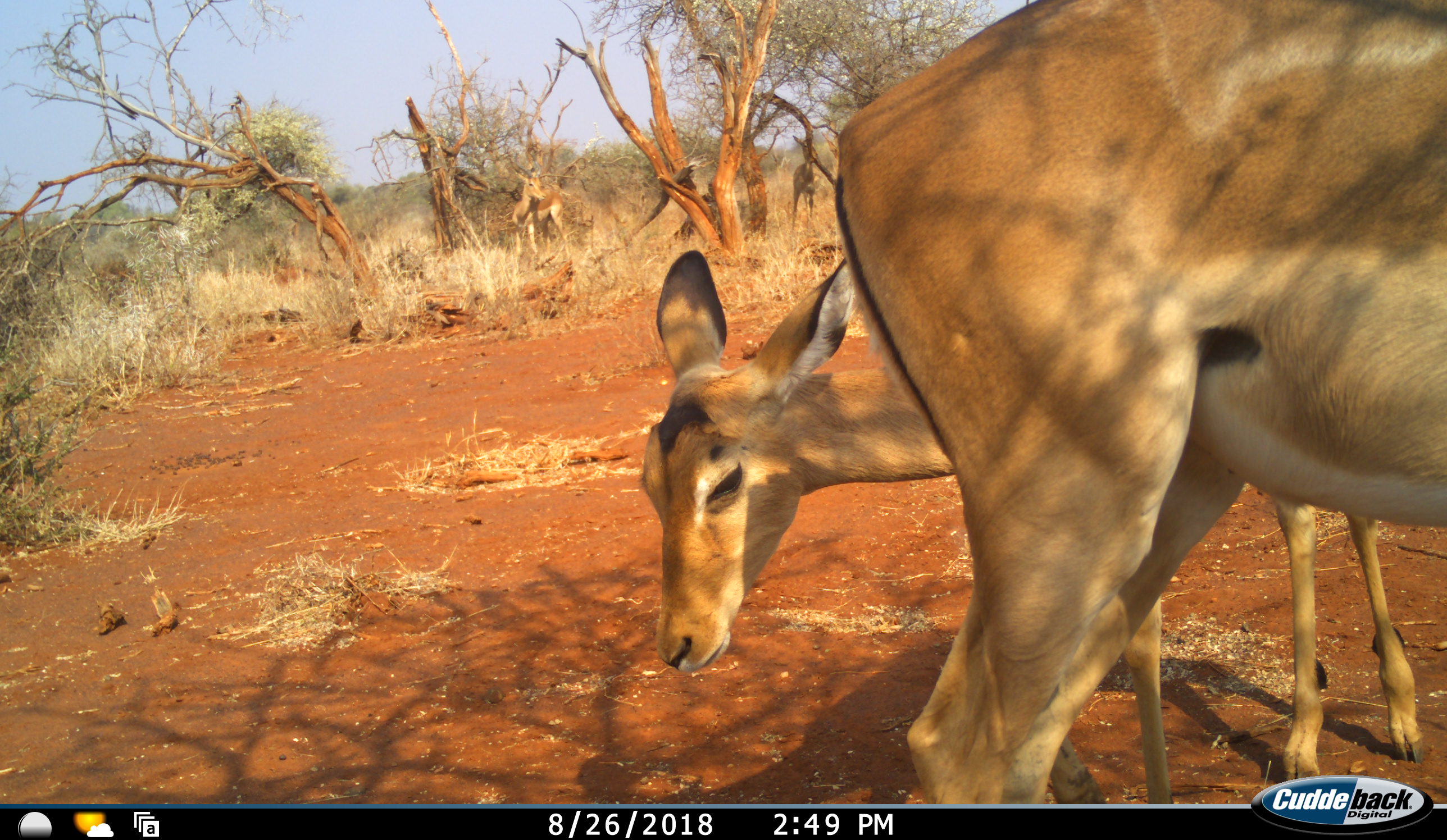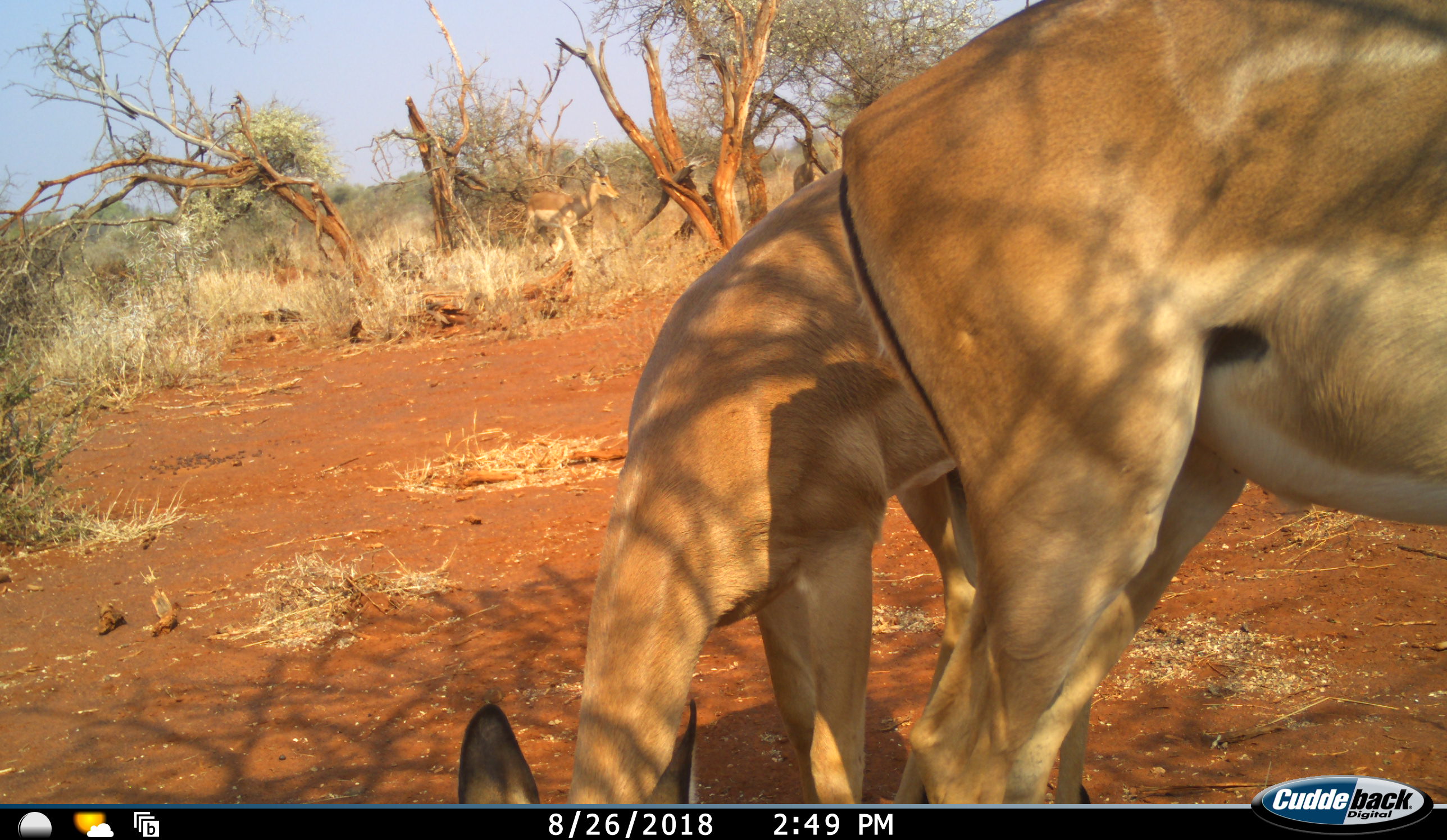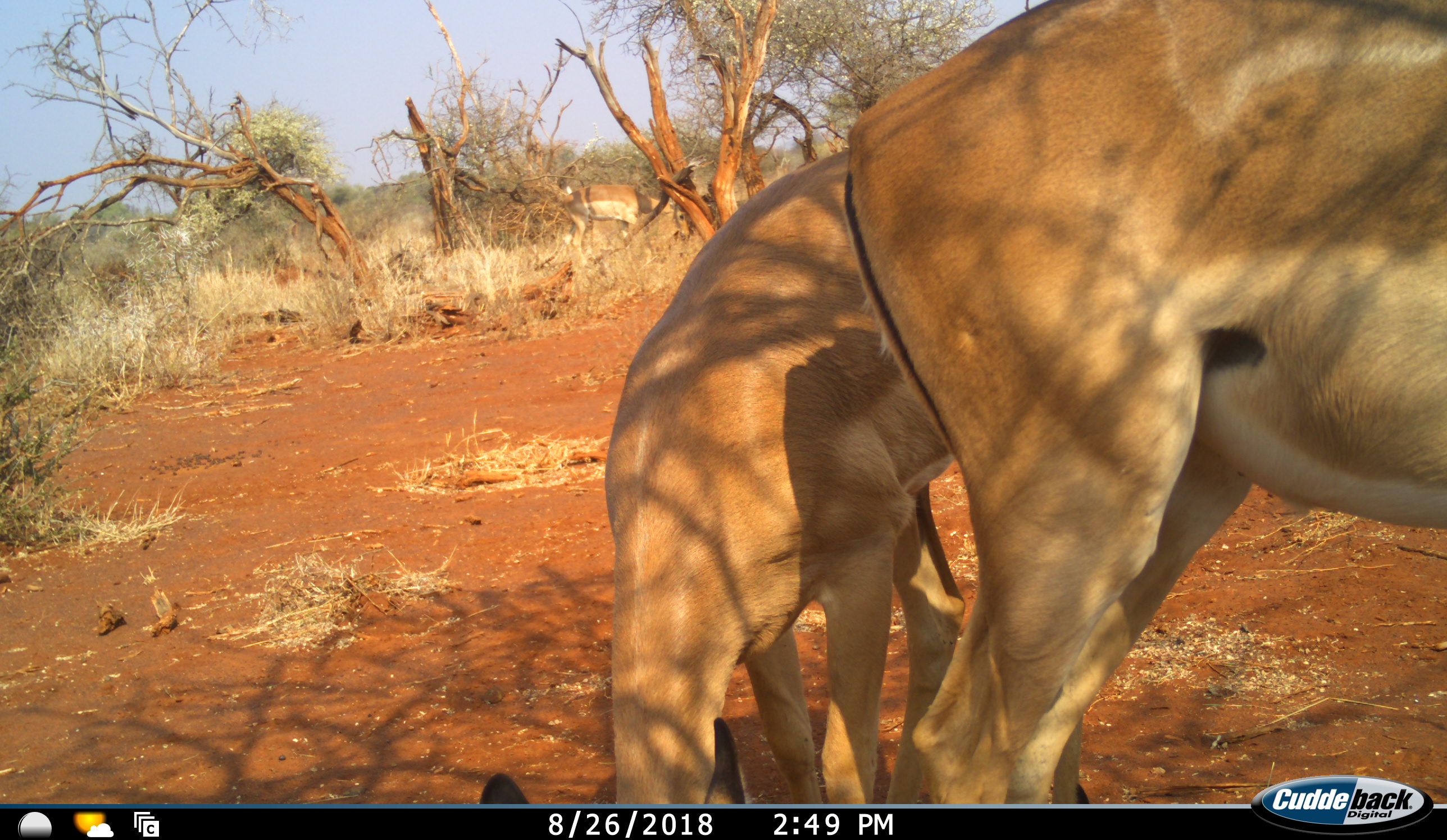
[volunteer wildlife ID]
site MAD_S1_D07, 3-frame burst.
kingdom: Animalia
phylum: Chordata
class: Mammalia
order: Artiodactyla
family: Bovidae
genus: Aepyceros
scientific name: Aepyceros melampus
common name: impala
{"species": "impala (Aepyceros melampus)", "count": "3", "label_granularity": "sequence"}